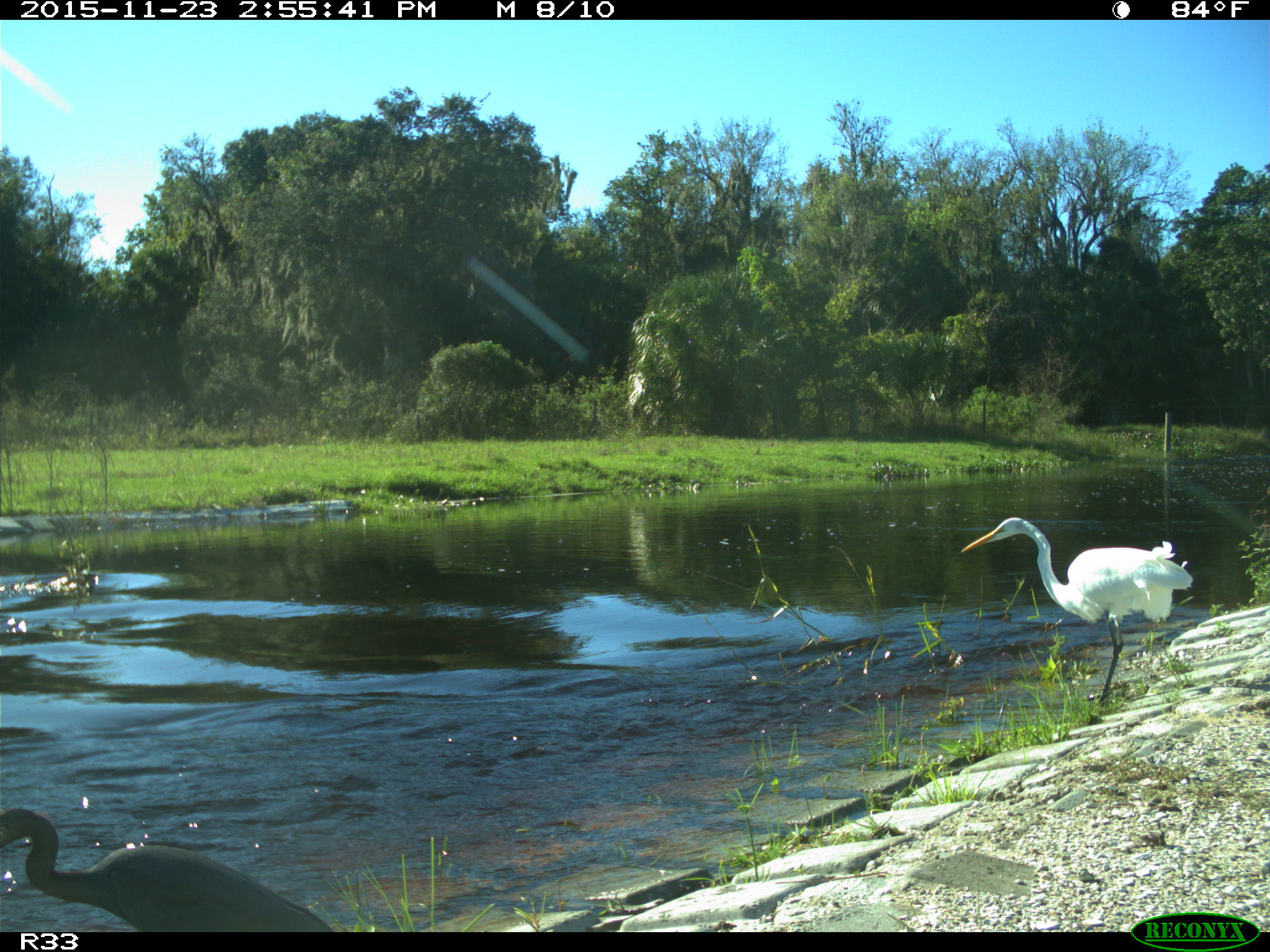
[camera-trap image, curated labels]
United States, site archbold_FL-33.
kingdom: Animalia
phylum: Chordata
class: Aves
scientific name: Aves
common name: birds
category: unidentified bird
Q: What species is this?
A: Unidentified bird (birds) (Aves).